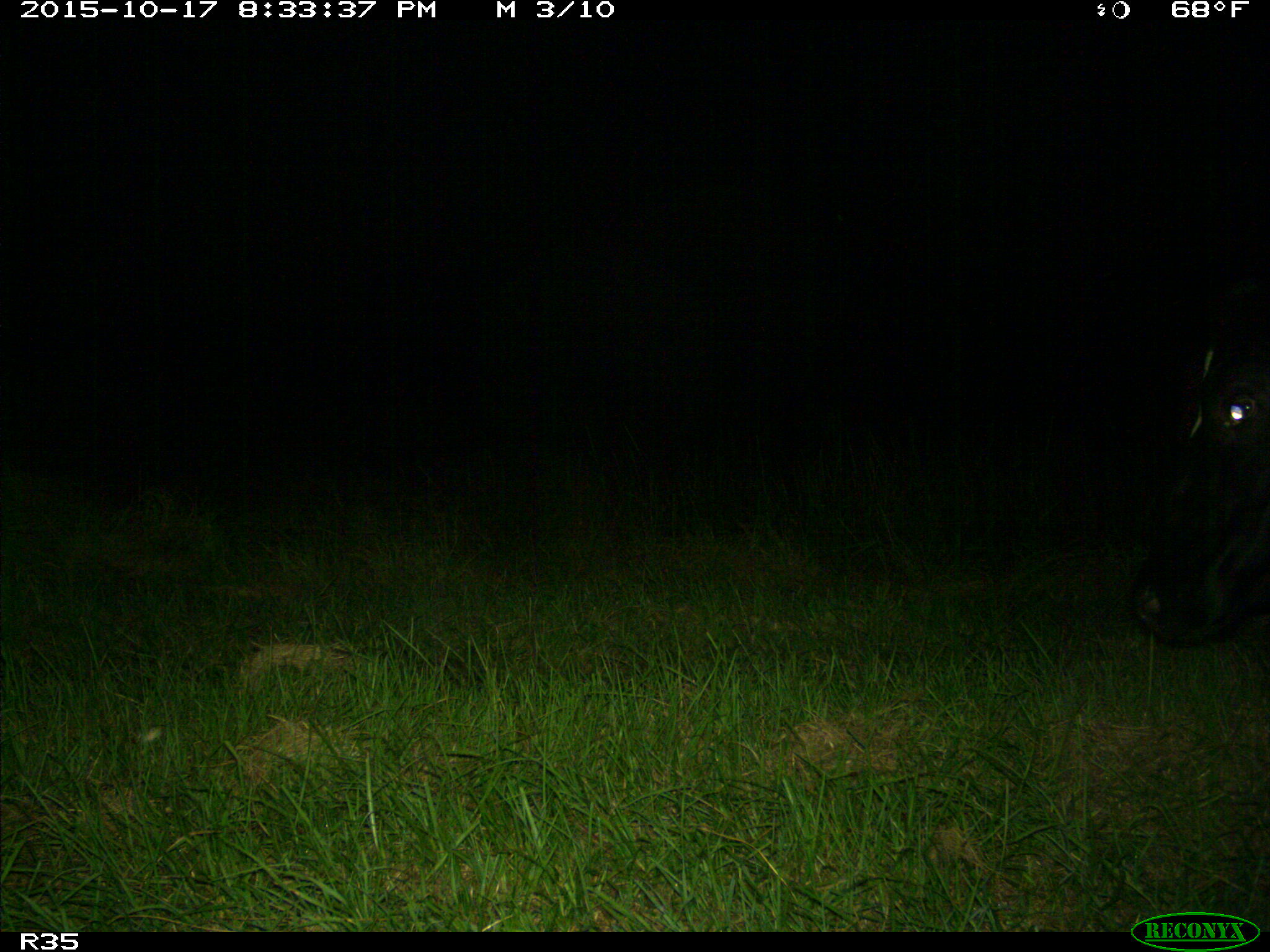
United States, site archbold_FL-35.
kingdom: Animalia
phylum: Chordata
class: Mammalia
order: Artiodactyla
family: Bovidae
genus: Bos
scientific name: Bos taurus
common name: domestic cow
Bos taurus (domestic cow).